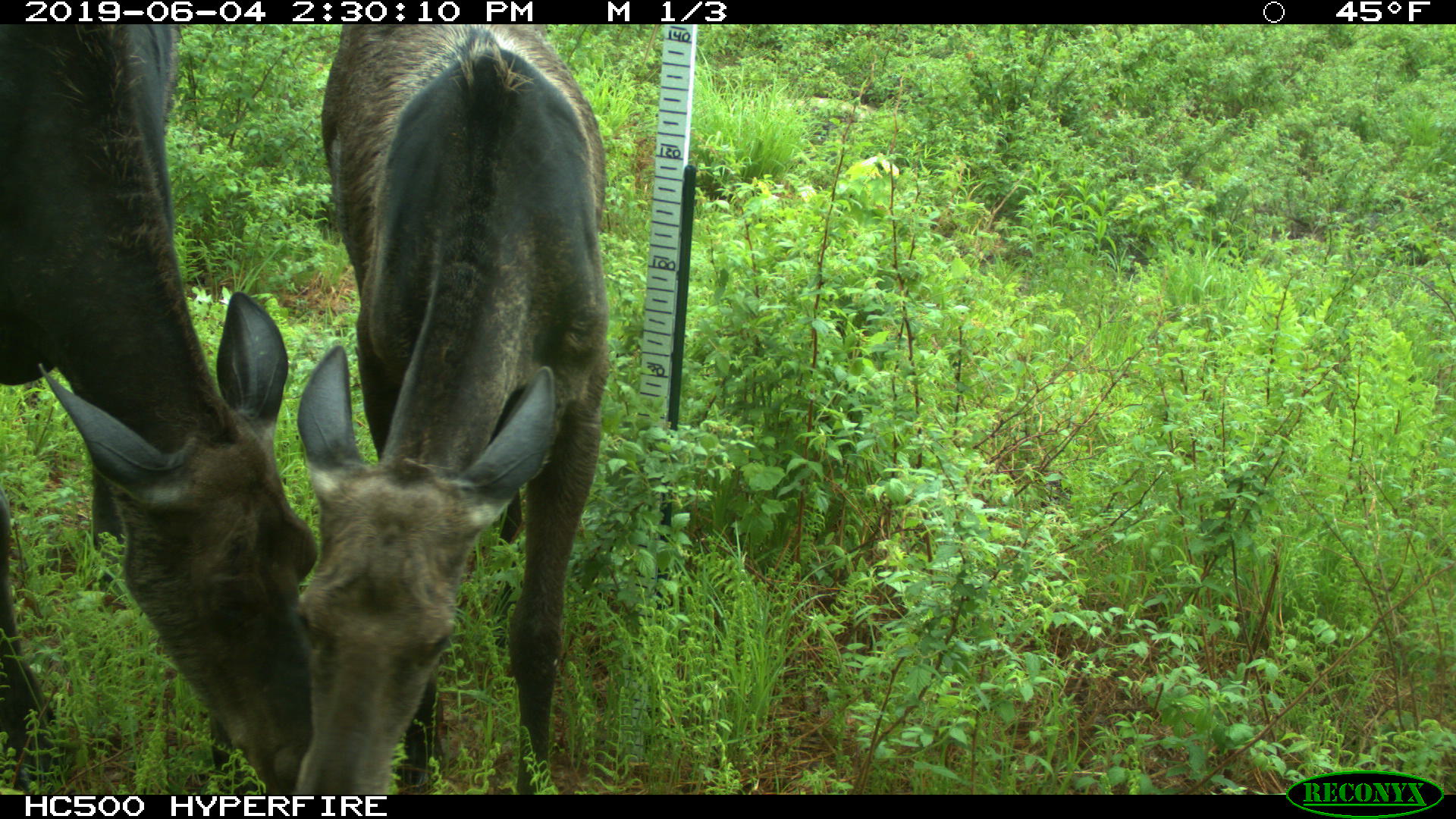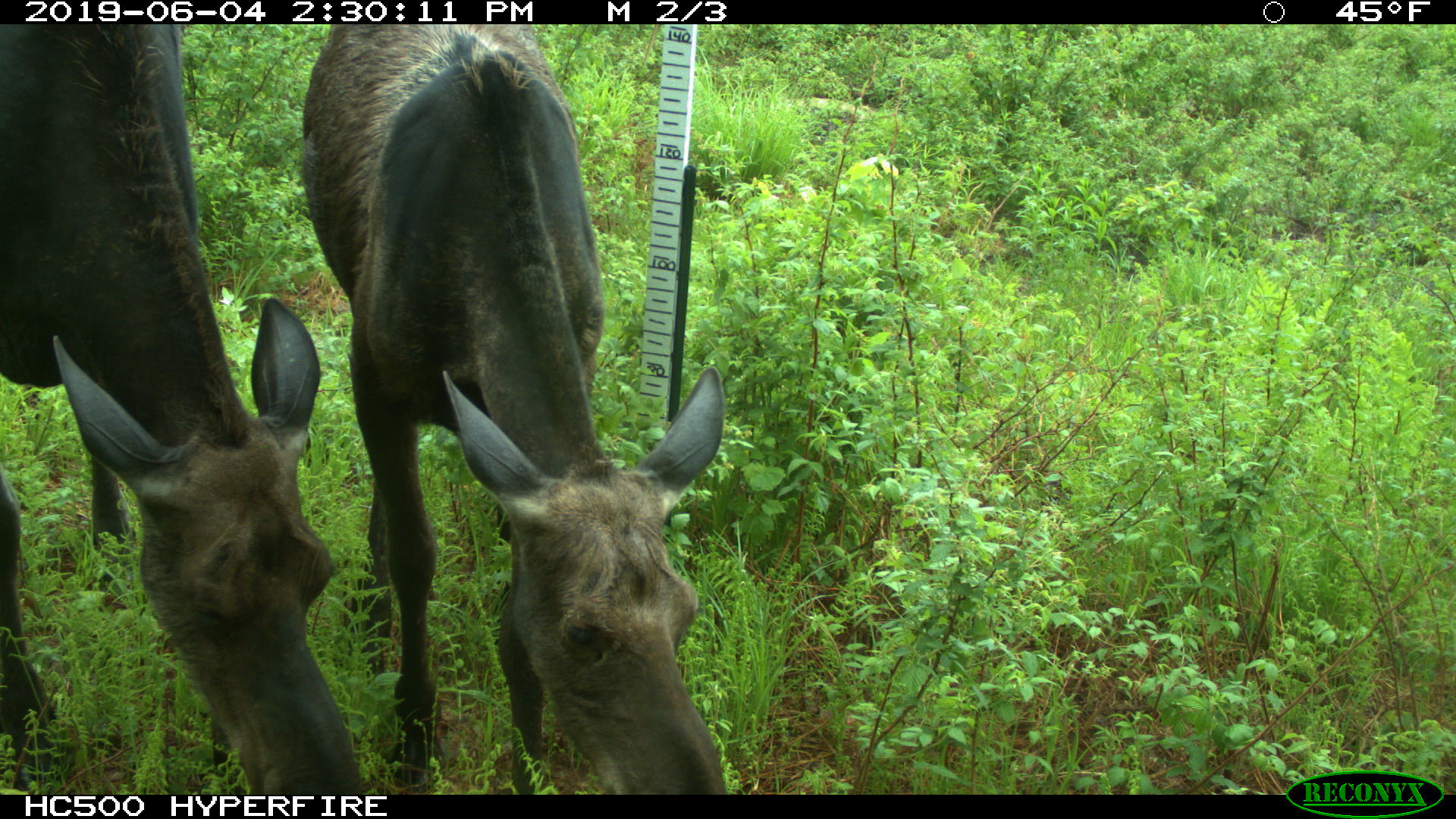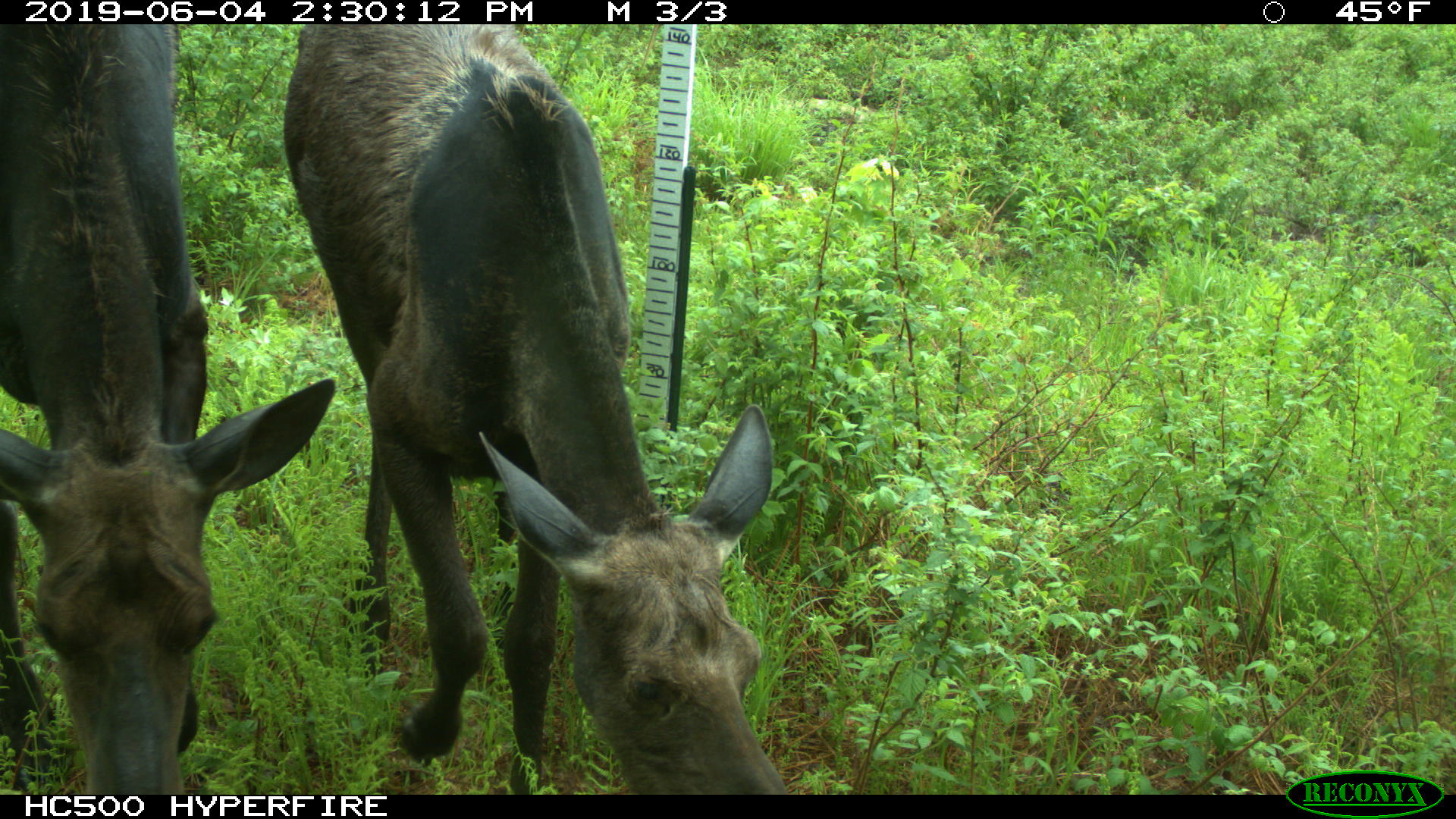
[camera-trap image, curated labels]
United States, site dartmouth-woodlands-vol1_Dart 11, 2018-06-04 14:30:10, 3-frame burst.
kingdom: Animalia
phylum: Chordata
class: Mammalia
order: Artiodactyla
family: Cervidae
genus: Alces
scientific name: Alces alces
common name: moose